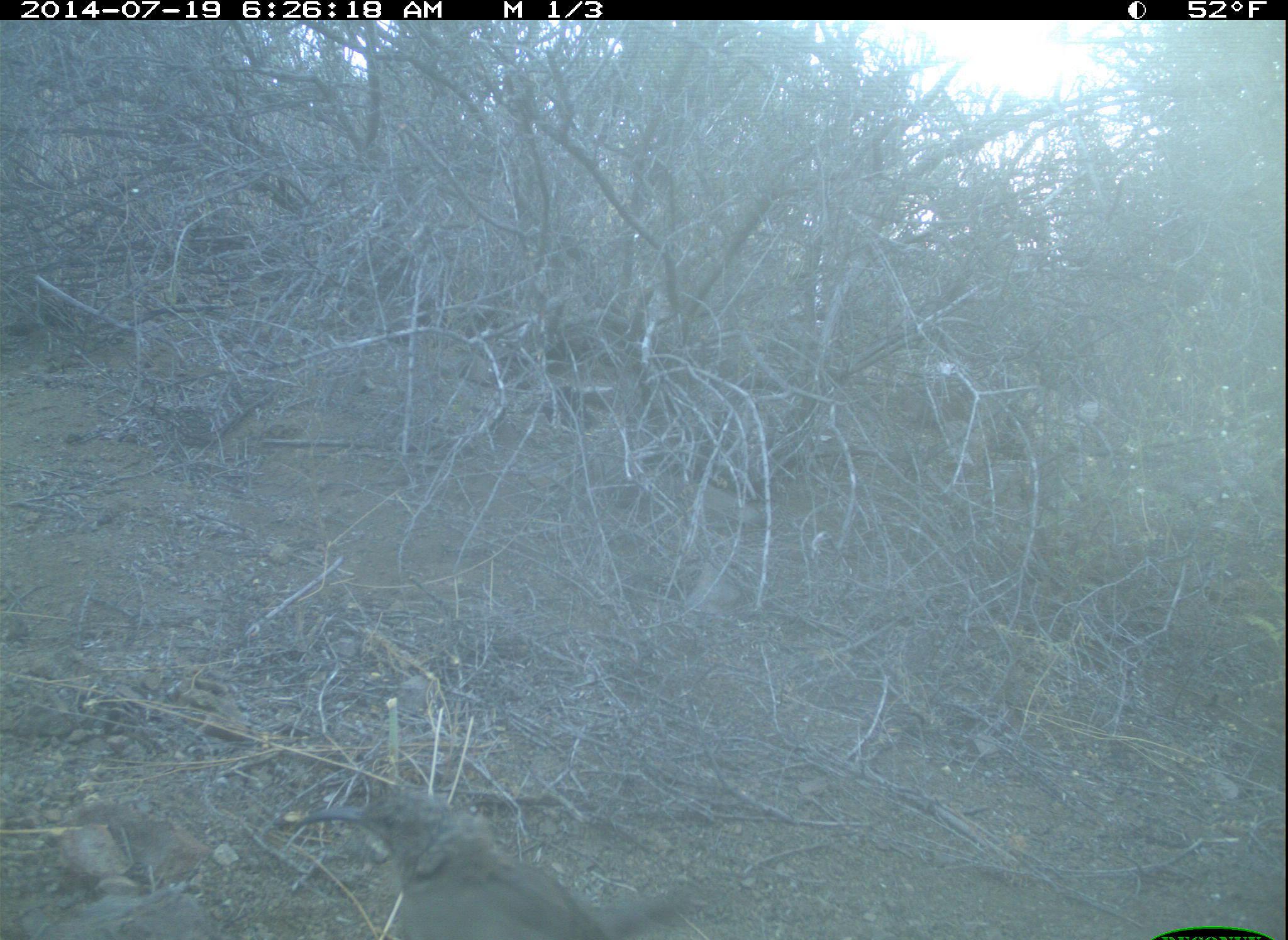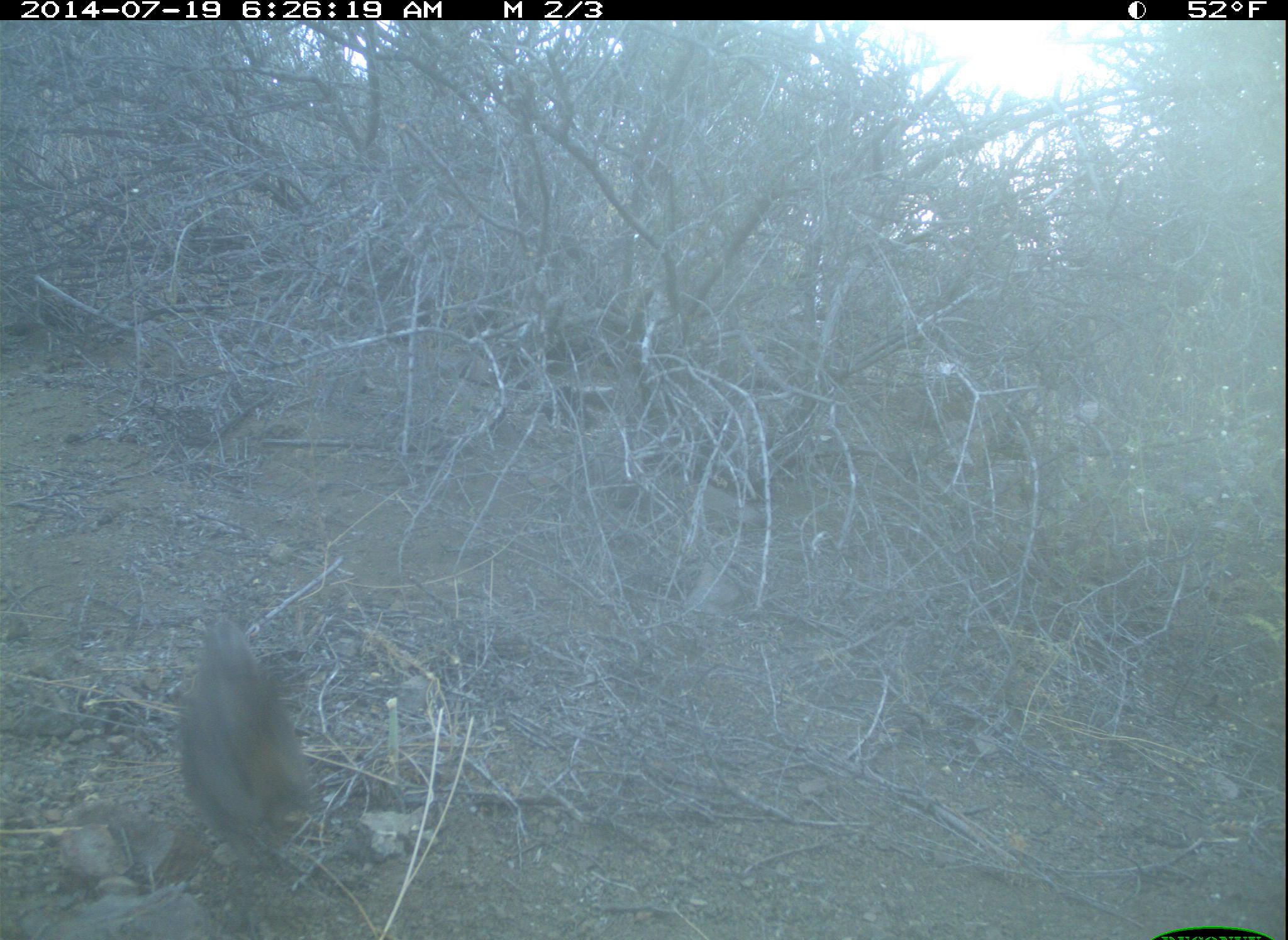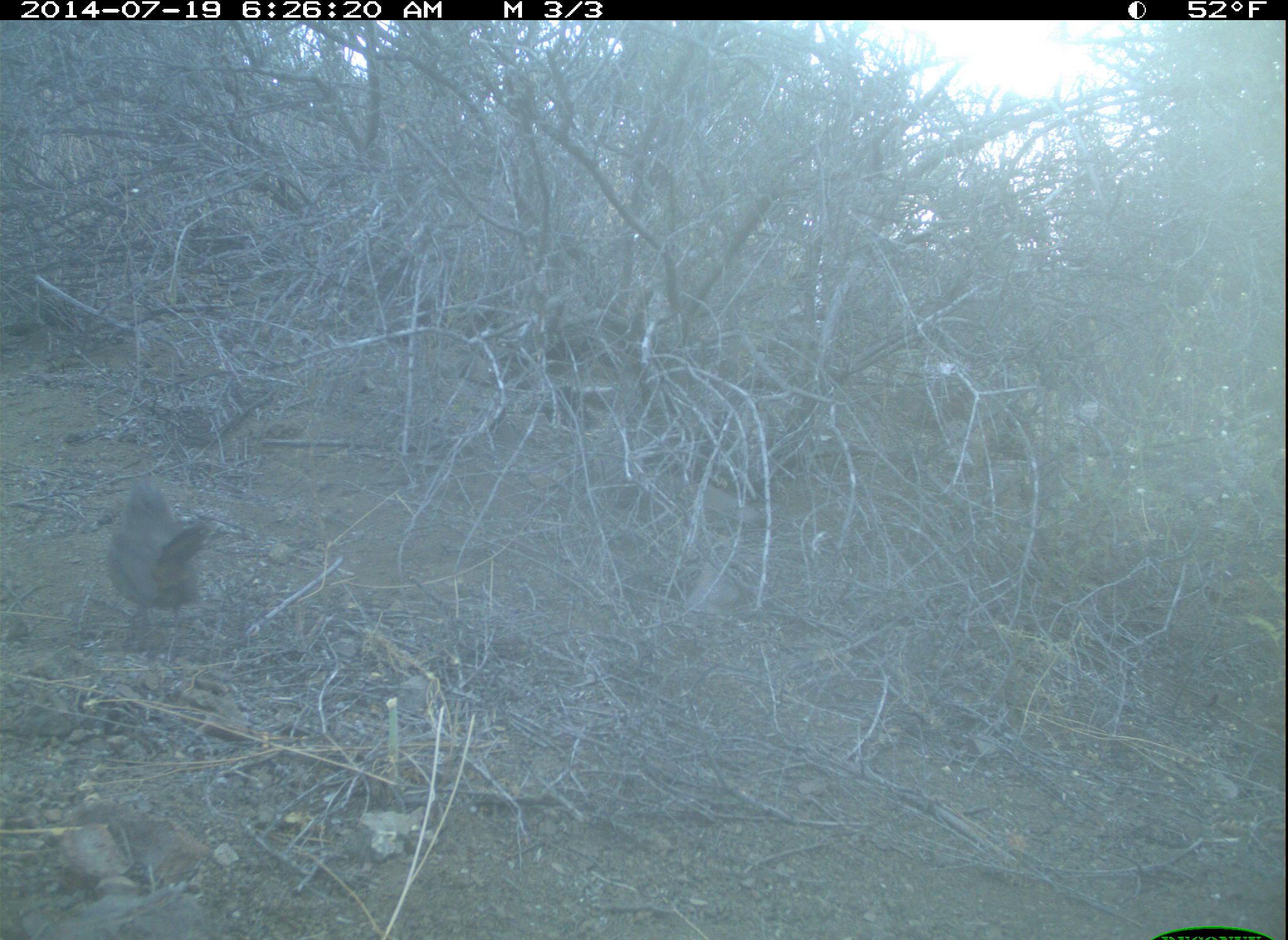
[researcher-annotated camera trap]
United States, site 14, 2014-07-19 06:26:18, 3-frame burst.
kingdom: Animalia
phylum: Chordata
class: Aves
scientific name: Aves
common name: bird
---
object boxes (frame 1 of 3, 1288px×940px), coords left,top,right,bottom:
bird: 352,804,704,940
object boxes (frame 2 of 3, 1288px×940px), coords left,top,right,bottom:
bird: 179,616,318,940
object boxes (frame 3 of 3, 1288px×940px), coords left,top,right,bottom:
bird: 105,478,208,666